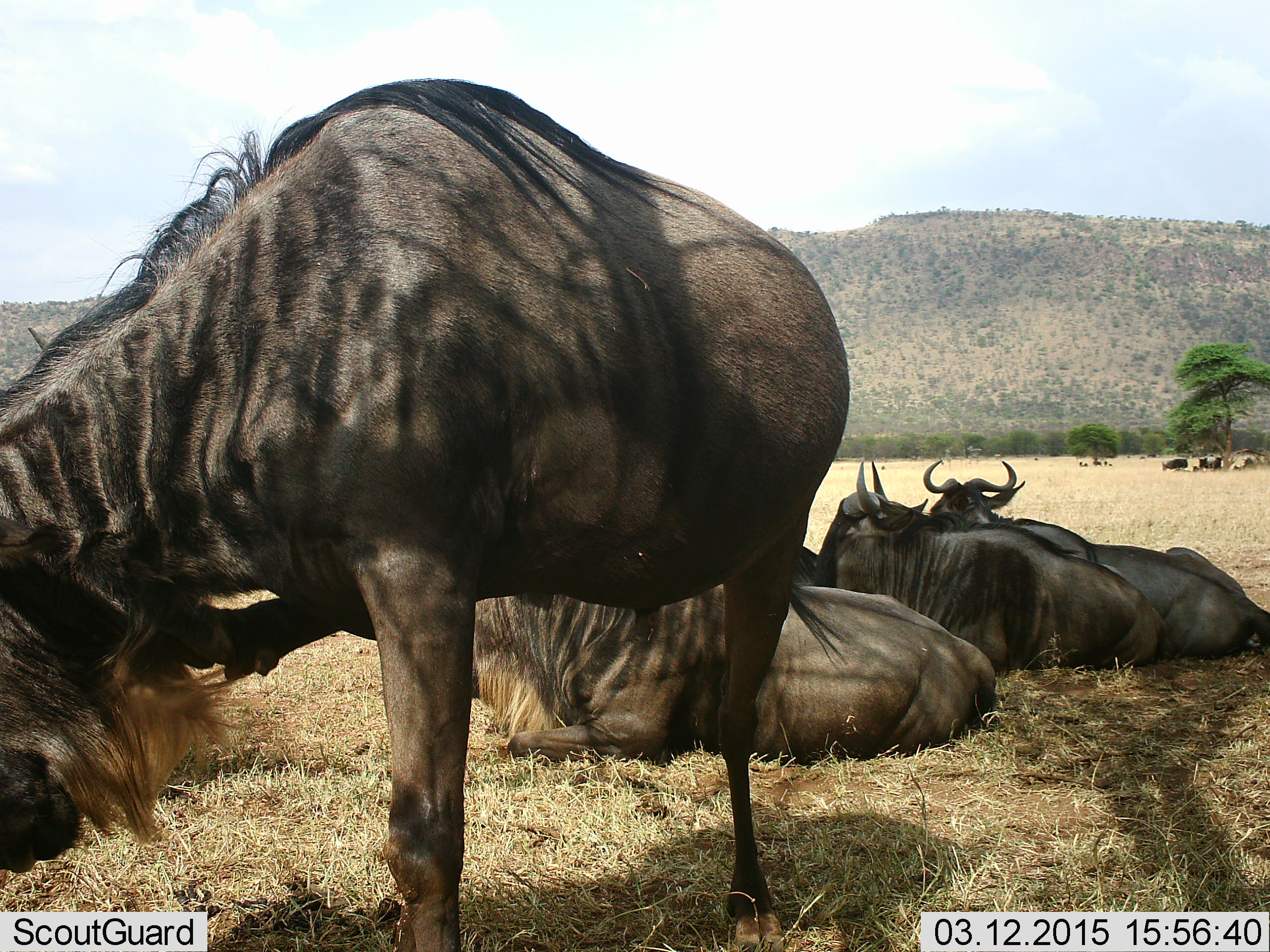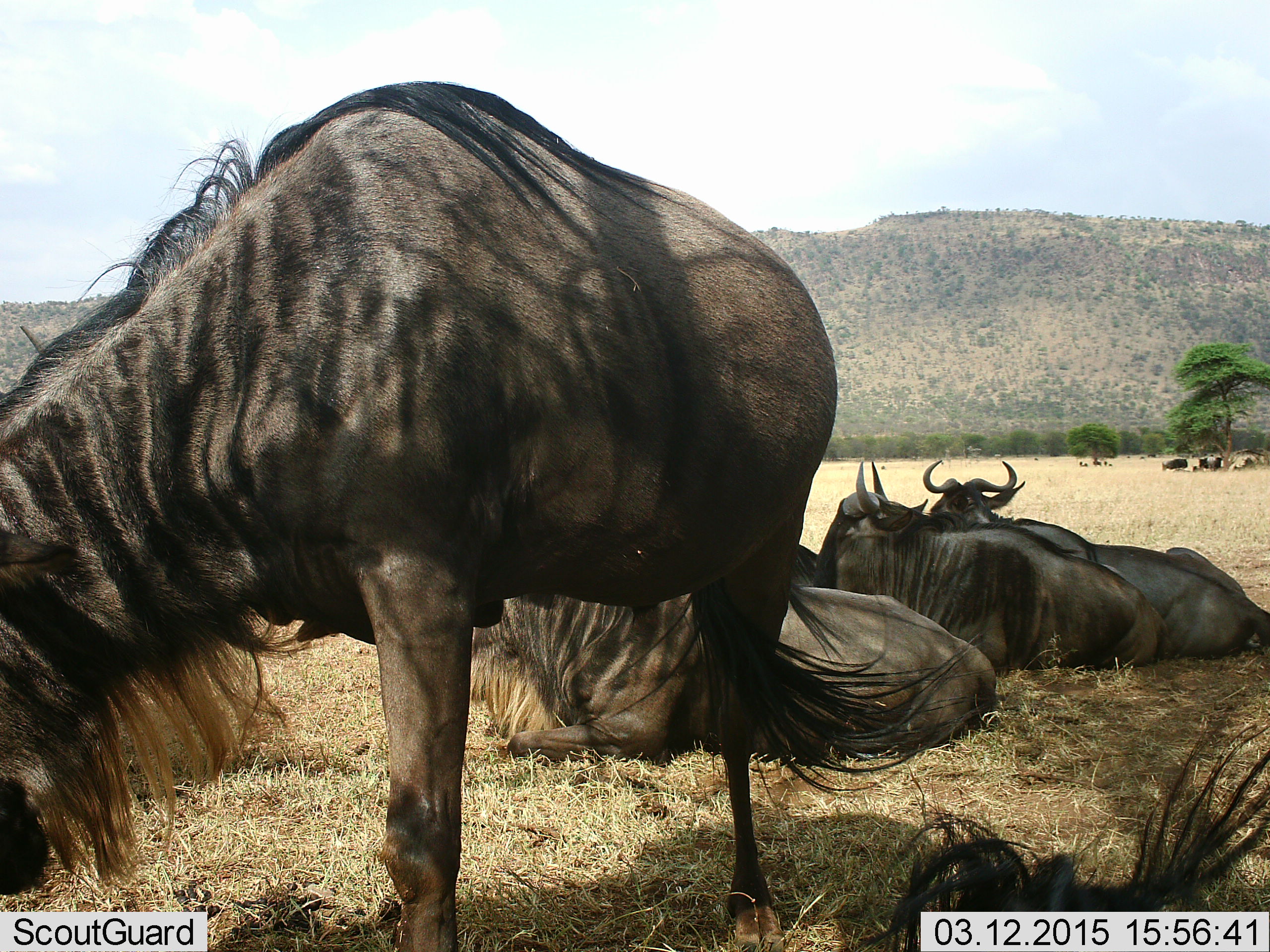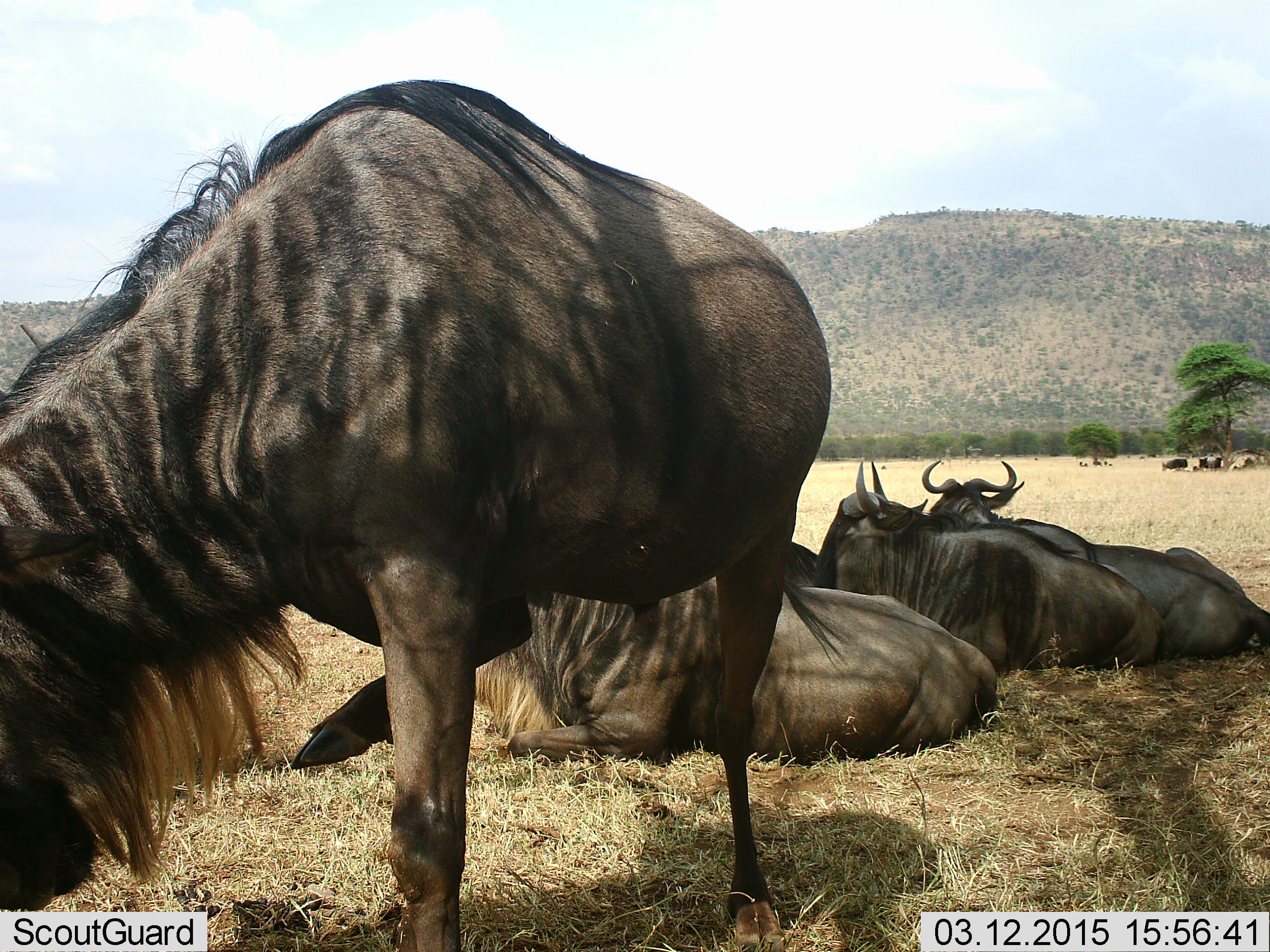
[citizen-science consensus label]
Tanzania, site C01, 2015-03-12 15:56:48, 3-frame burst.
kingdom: Animalia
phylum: Chordata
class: Mammalia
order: Artiodactyla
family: Bovidae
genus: Connochaetes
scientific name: Connochaetes taurinus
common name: blue wildebeest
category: wildebeest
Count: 9.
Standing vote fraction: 80%.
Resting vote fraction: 100%.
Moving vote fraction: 0%.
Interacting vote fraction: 0%.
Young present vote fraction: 0%.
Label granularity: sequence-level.